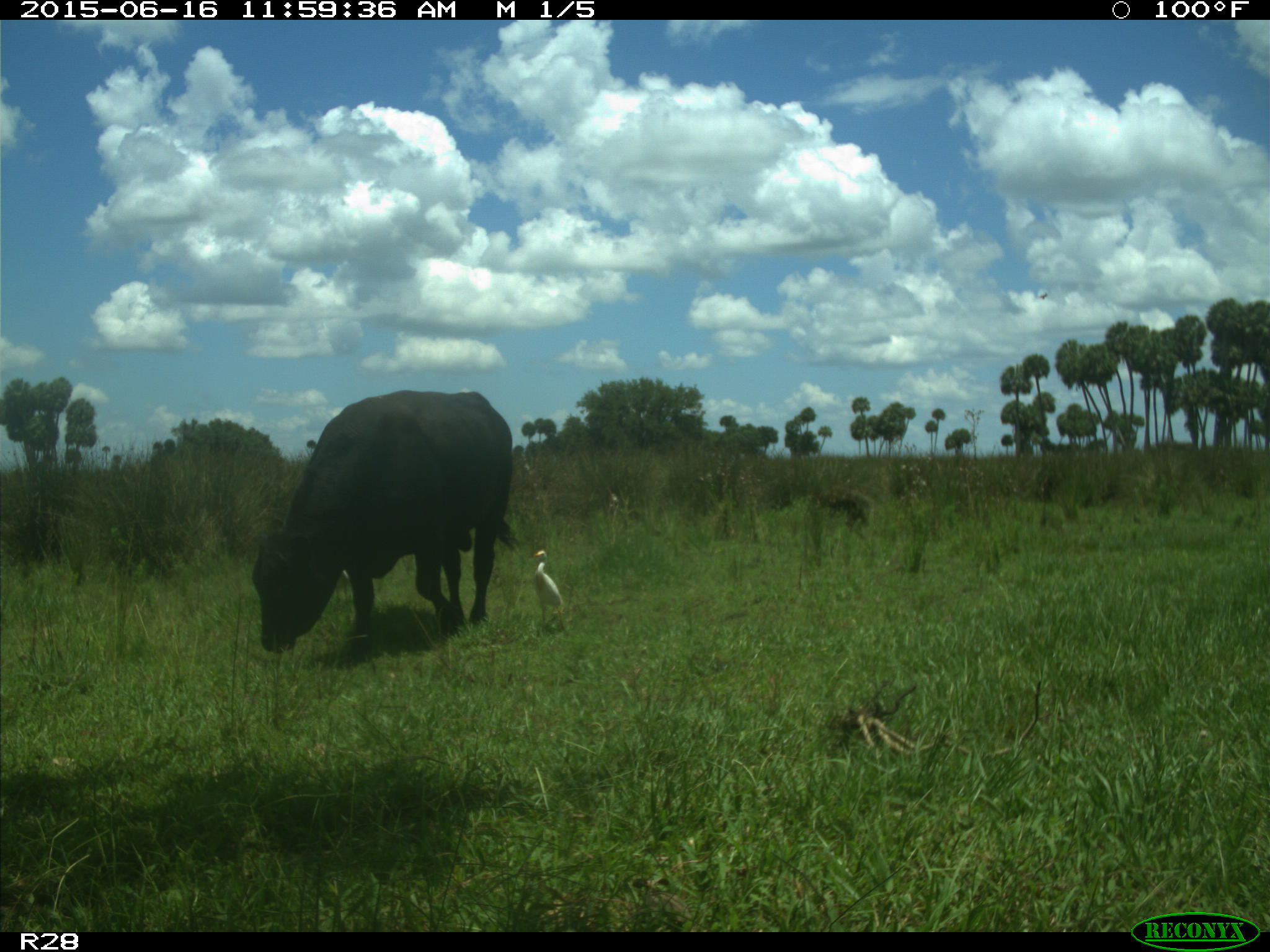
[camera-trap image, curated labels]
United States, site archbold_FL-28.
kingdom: Animalia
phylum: Chordata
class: Mammalia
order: Artiodactyla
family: Bovidae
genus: Bos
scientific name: Bos taurus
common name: domestic cow